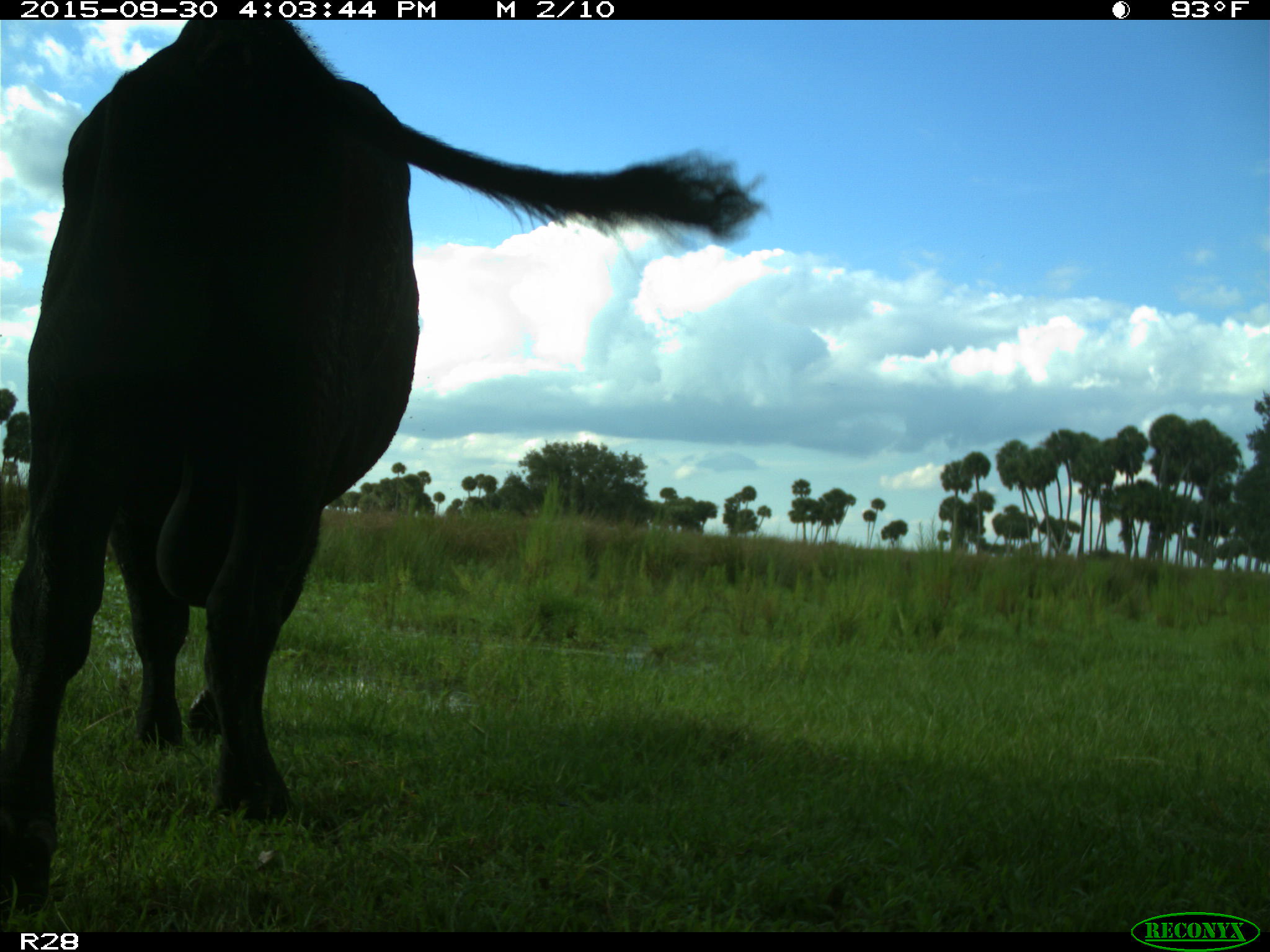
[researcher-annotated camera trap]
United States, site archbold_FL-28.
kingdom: Animalia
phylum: Chordata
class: Mammalia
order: Artiodactyla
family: Bovidae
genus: Bos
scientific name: Bos taurus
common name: domestic cow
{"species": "Bos taurus (domestic cow)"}